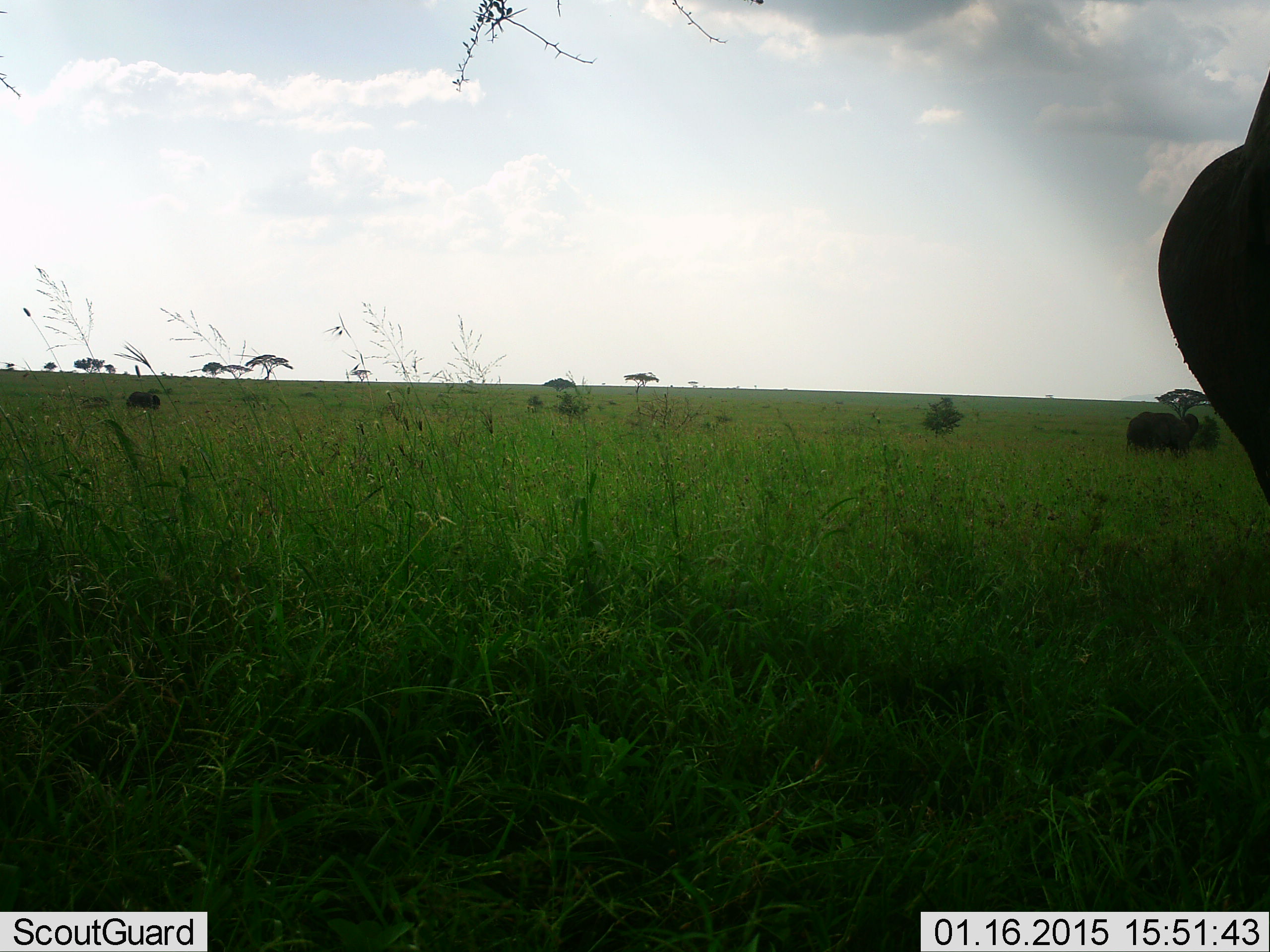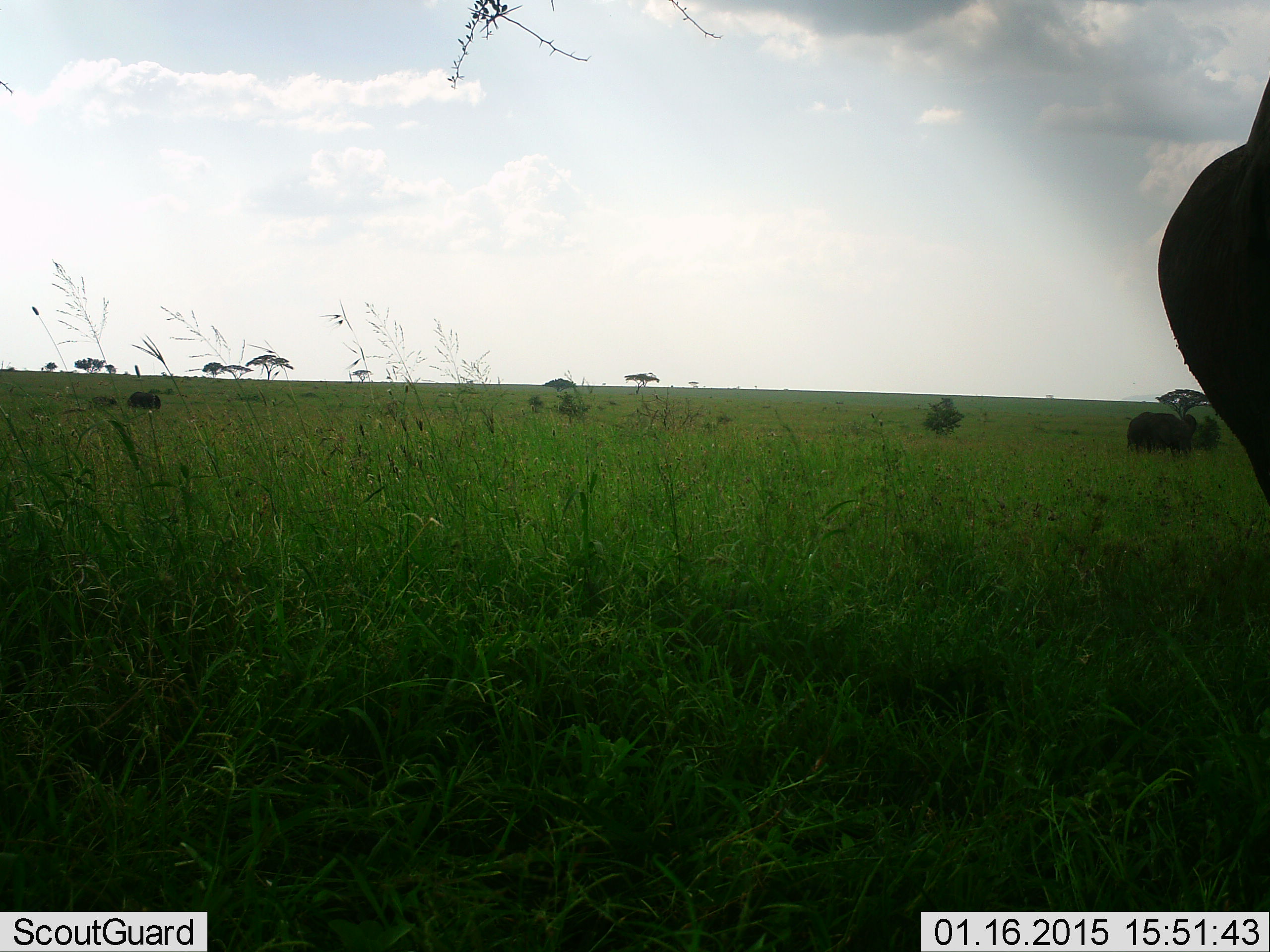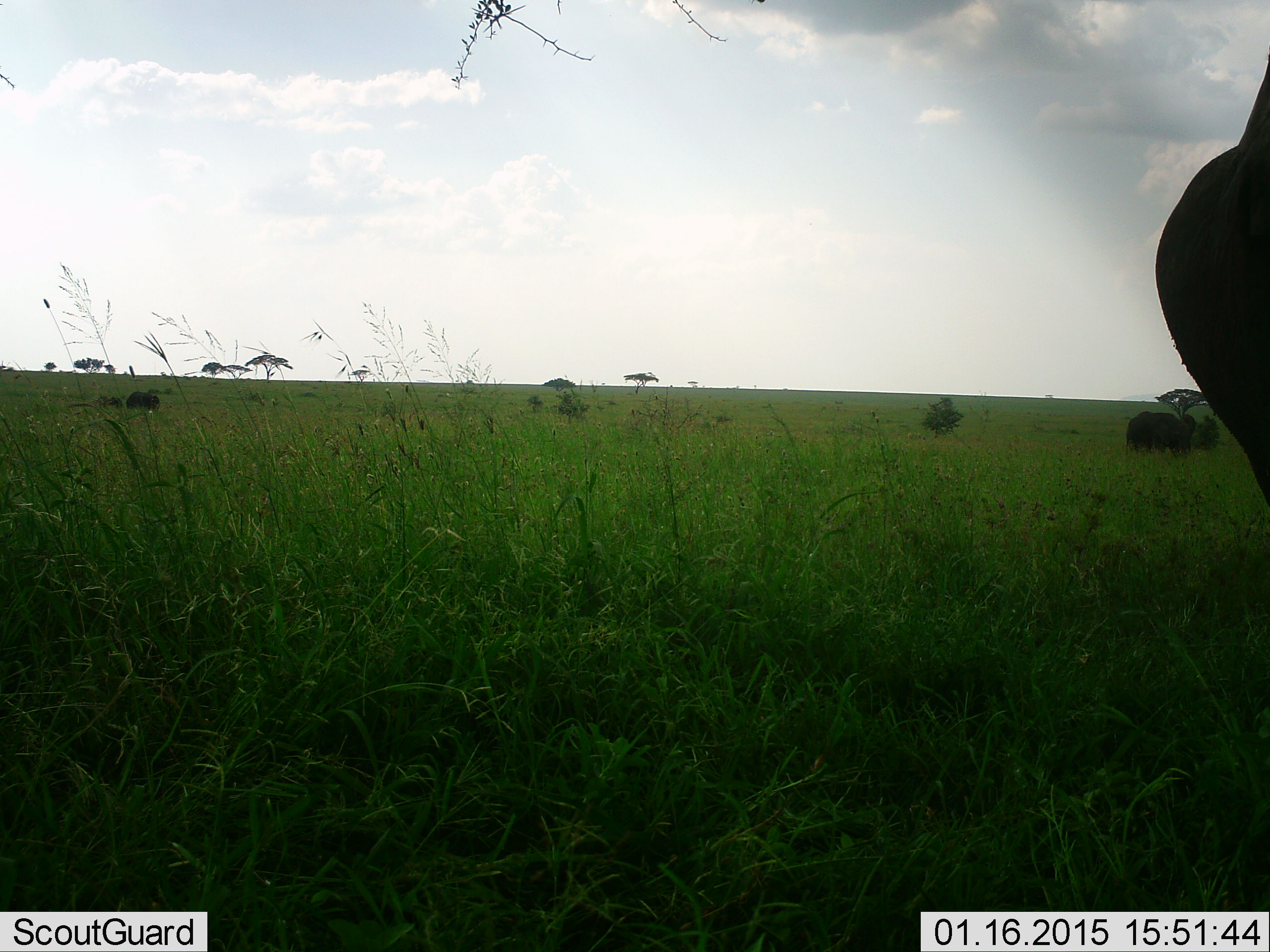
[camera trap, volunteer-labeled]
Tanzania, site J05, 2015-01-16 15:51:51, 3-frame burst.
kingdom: Animalia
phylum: Chordata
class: Mammalia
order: Artiodactyla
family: Bovidae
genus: Connochaetes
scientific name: Connochaetes taurinus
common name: blue wildebeest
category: wildebeest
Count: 2.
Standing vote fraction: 100%.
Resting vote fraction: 0%.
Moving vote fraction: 0%.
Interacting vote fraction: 0%.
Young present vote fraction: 0%.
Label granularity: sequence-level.